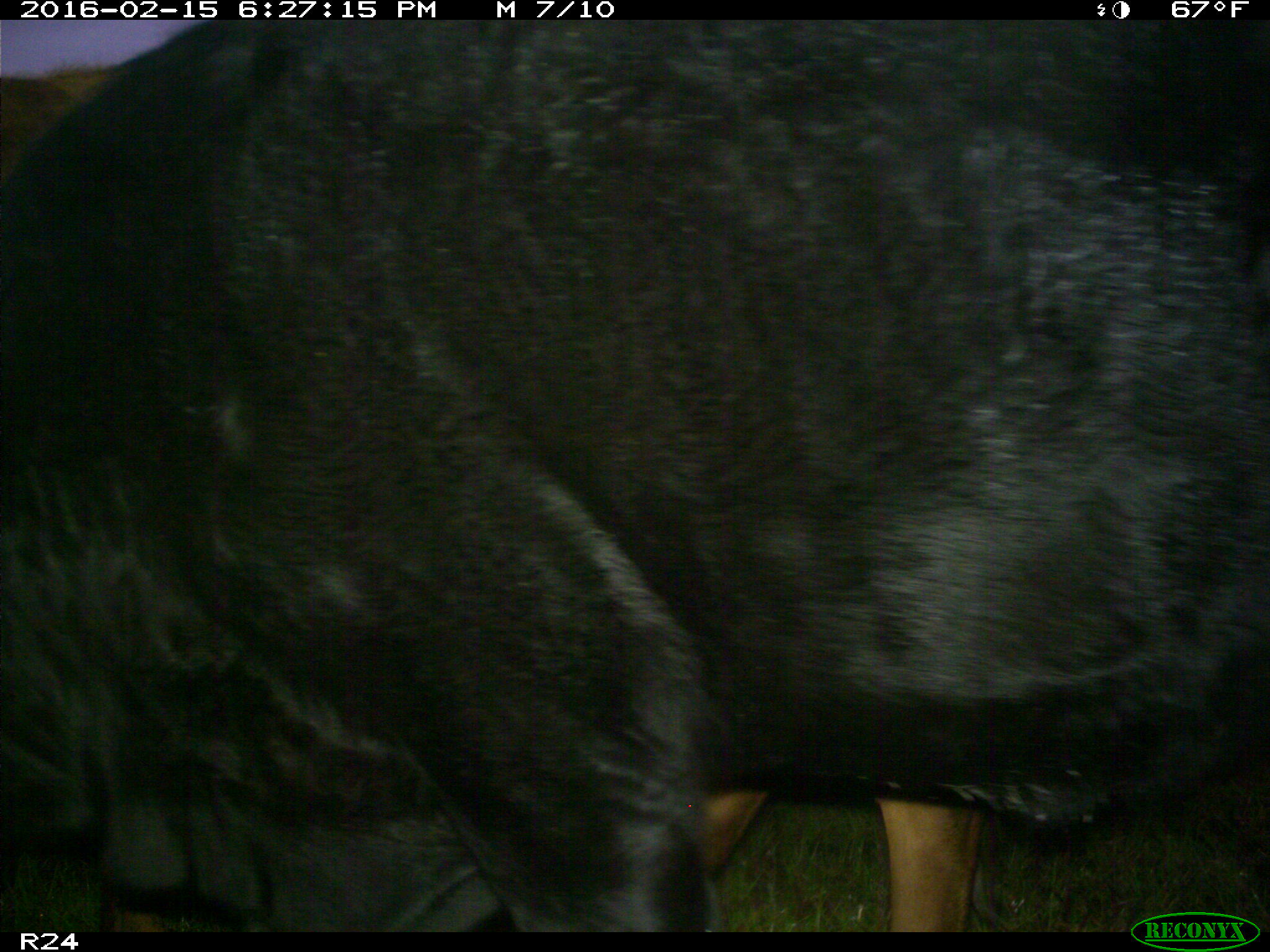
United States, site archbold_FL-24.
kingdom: Animalia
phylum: Chordata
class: Mammalia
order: Artiodactyla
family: Bovidae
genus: Bos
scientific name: Bos taurus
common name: domestic cow